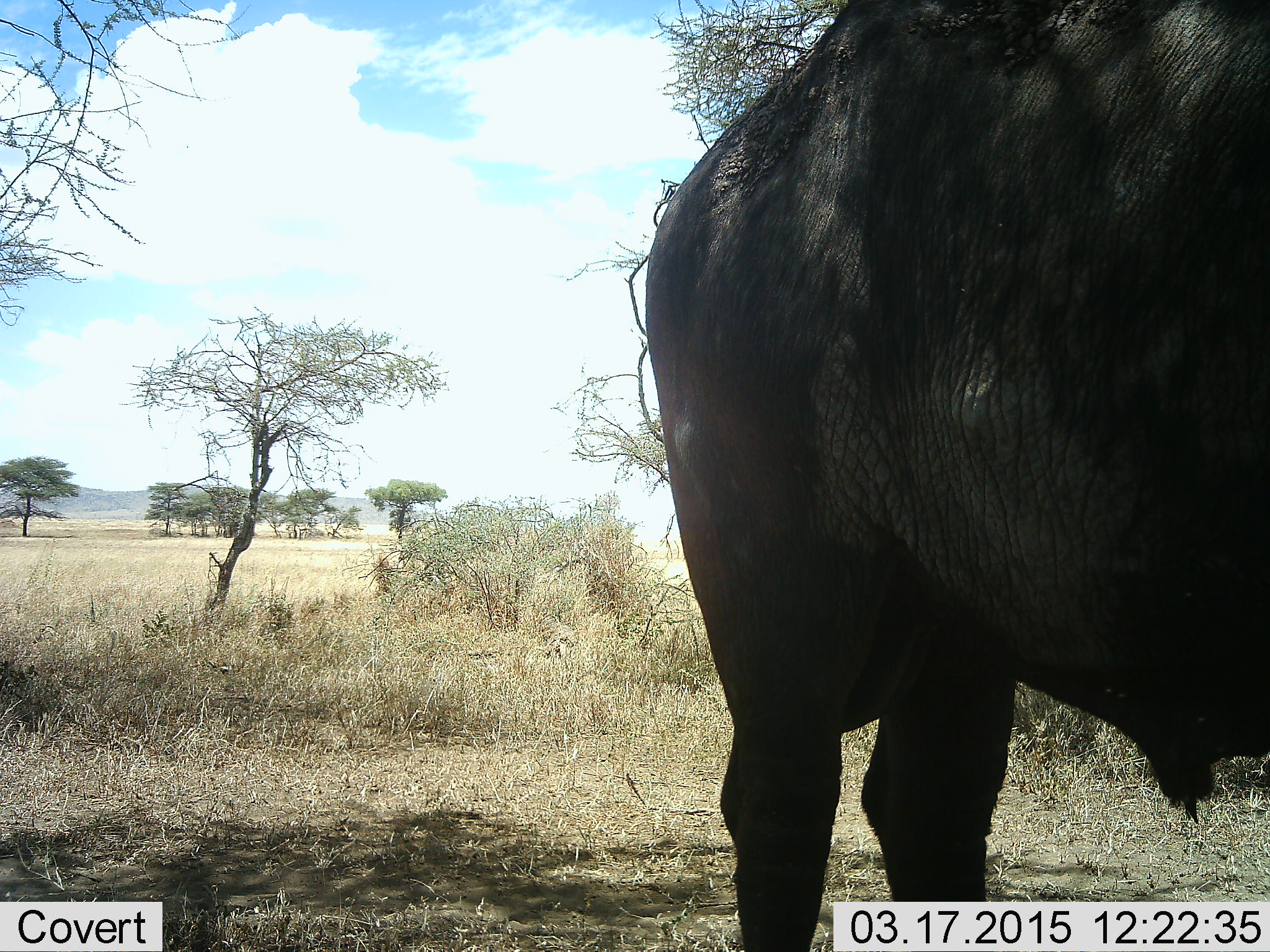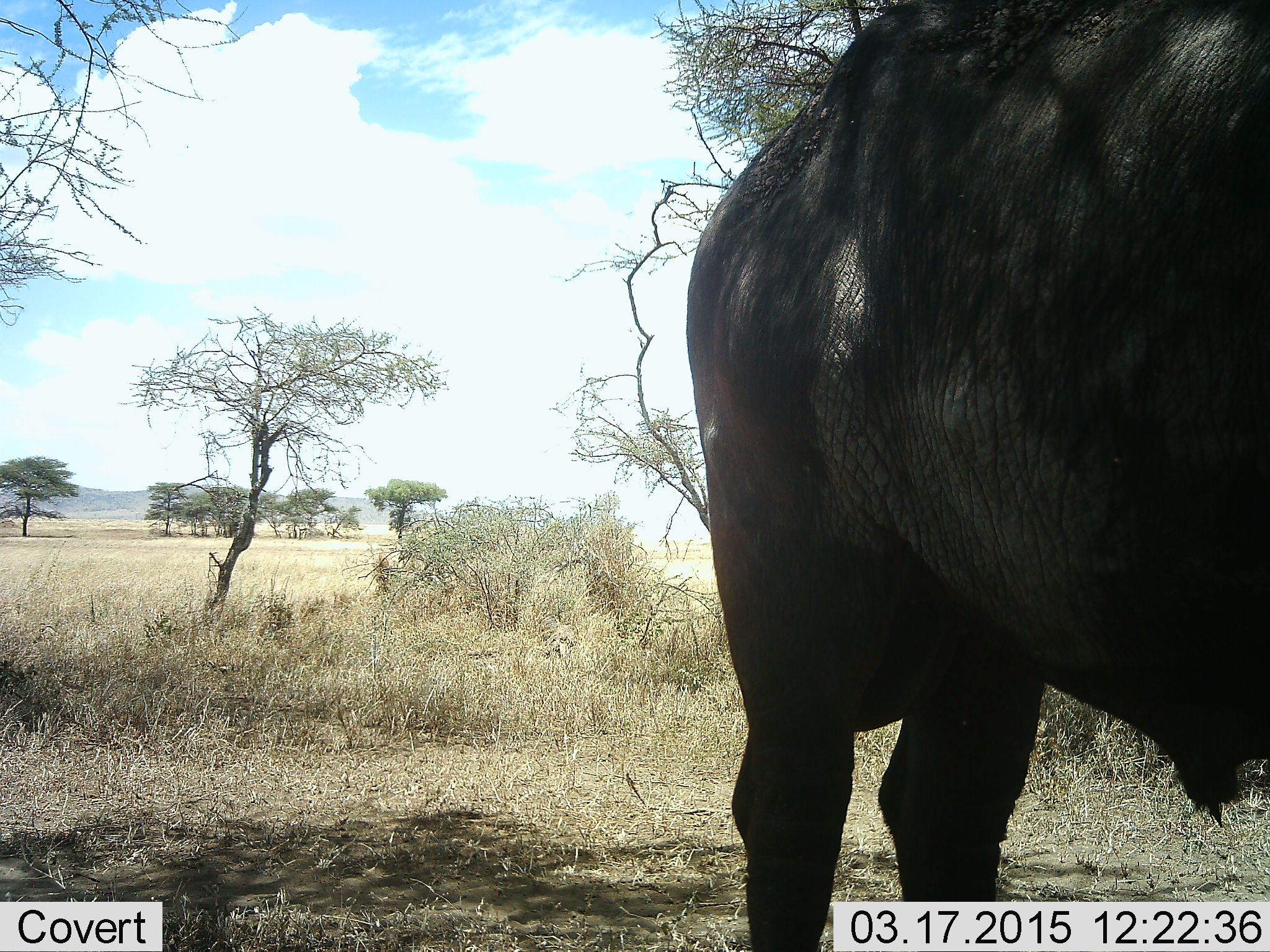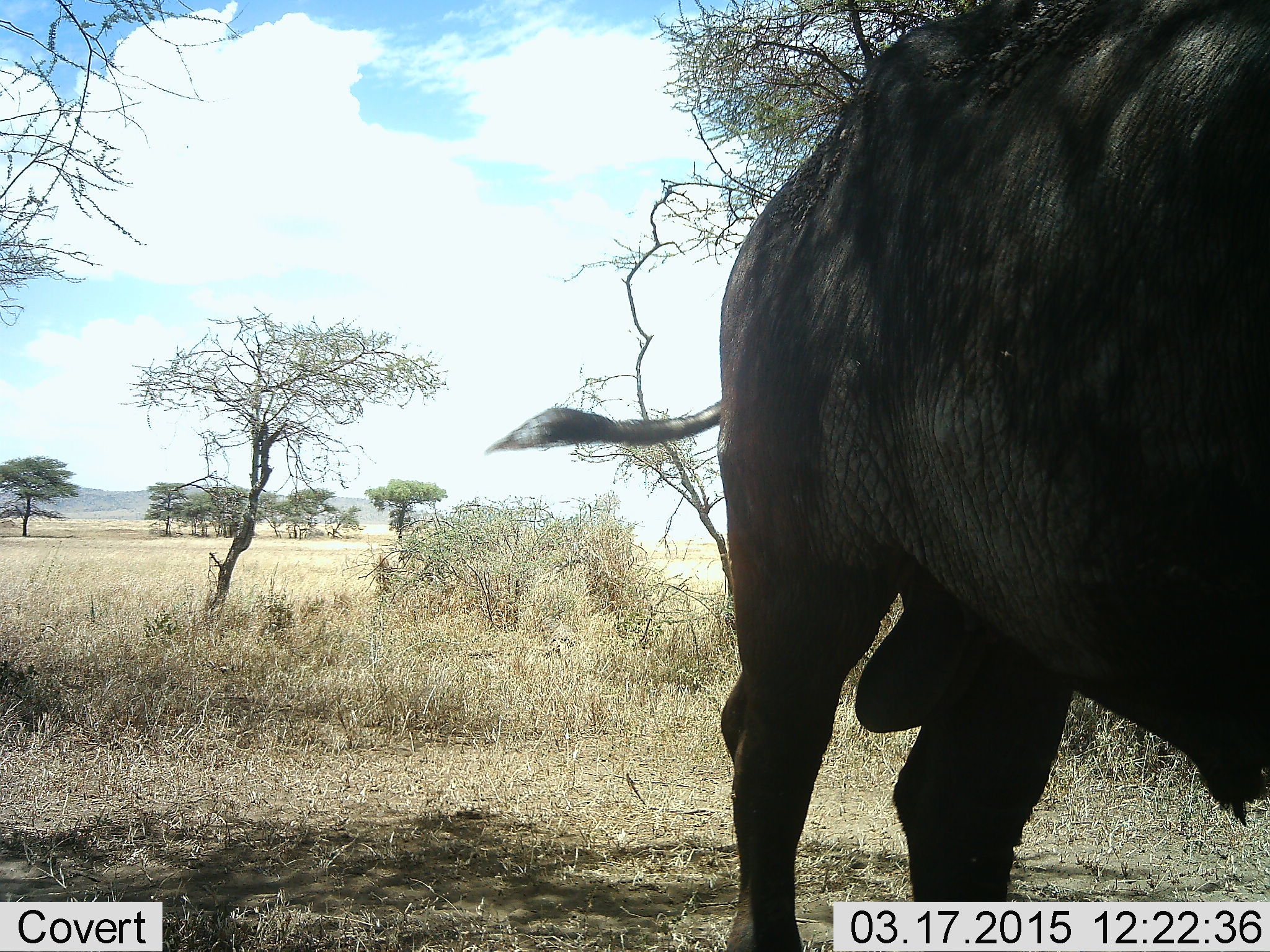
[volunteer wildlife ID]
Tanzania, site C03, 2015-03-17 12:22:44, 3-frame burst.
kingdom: Animalia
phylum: Chordata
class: Mammalia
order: Artiodactyla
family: Bovidae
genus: Syncerus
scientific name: Syncerus caffer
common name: cape buffalo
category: buffalo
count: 1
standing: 100%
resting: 0%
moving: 0%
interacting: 0%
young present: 0%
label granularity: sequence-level